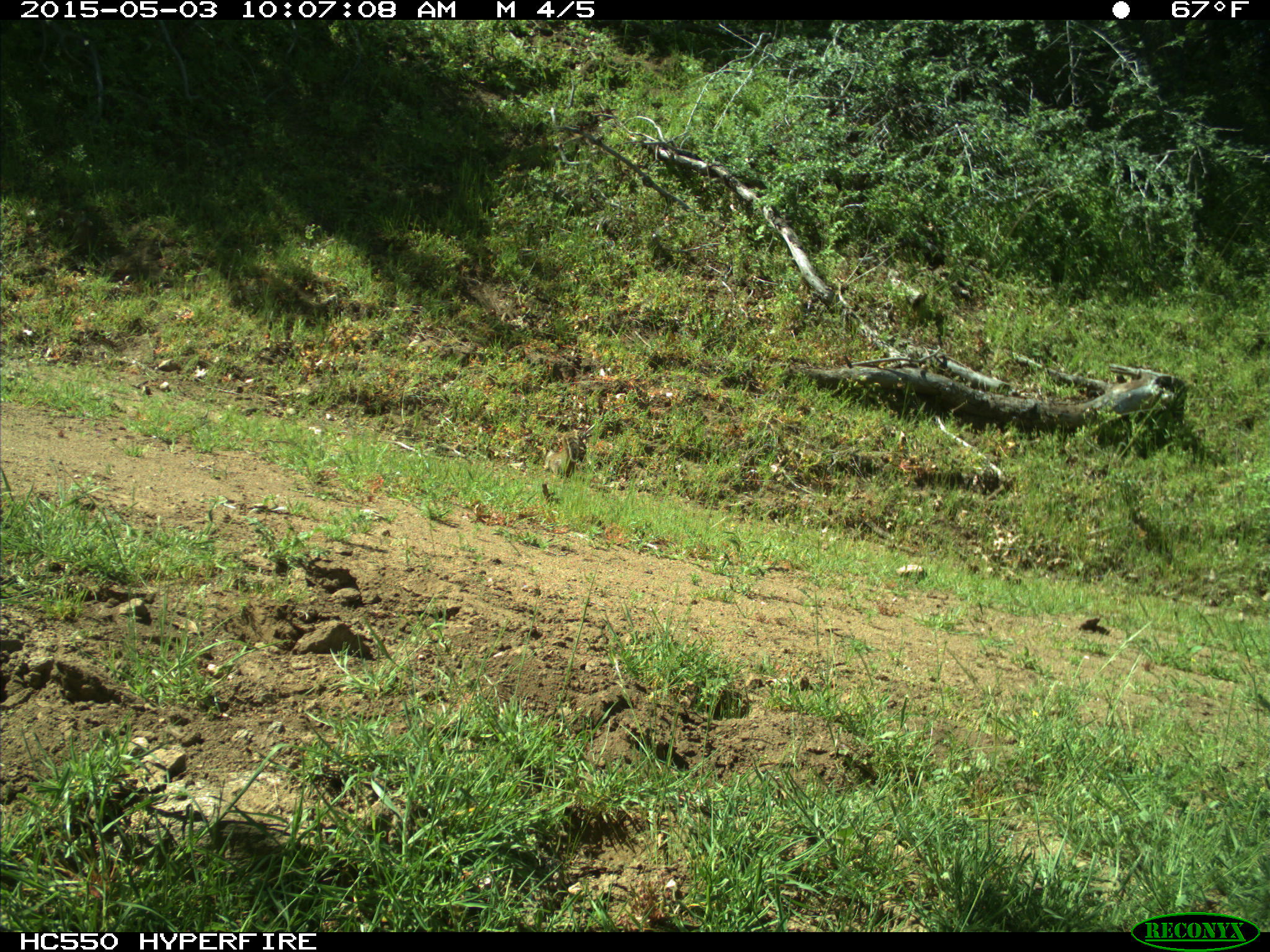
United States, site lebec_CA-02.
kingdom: Animalia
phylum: Chordata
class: Mammalia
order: Rodentia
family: Sciuridae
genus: Otospermophilus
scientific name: Otospermophilus beecheyi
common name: california ground squirrel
Otospermophilus beecheyi (california ground squirrel).